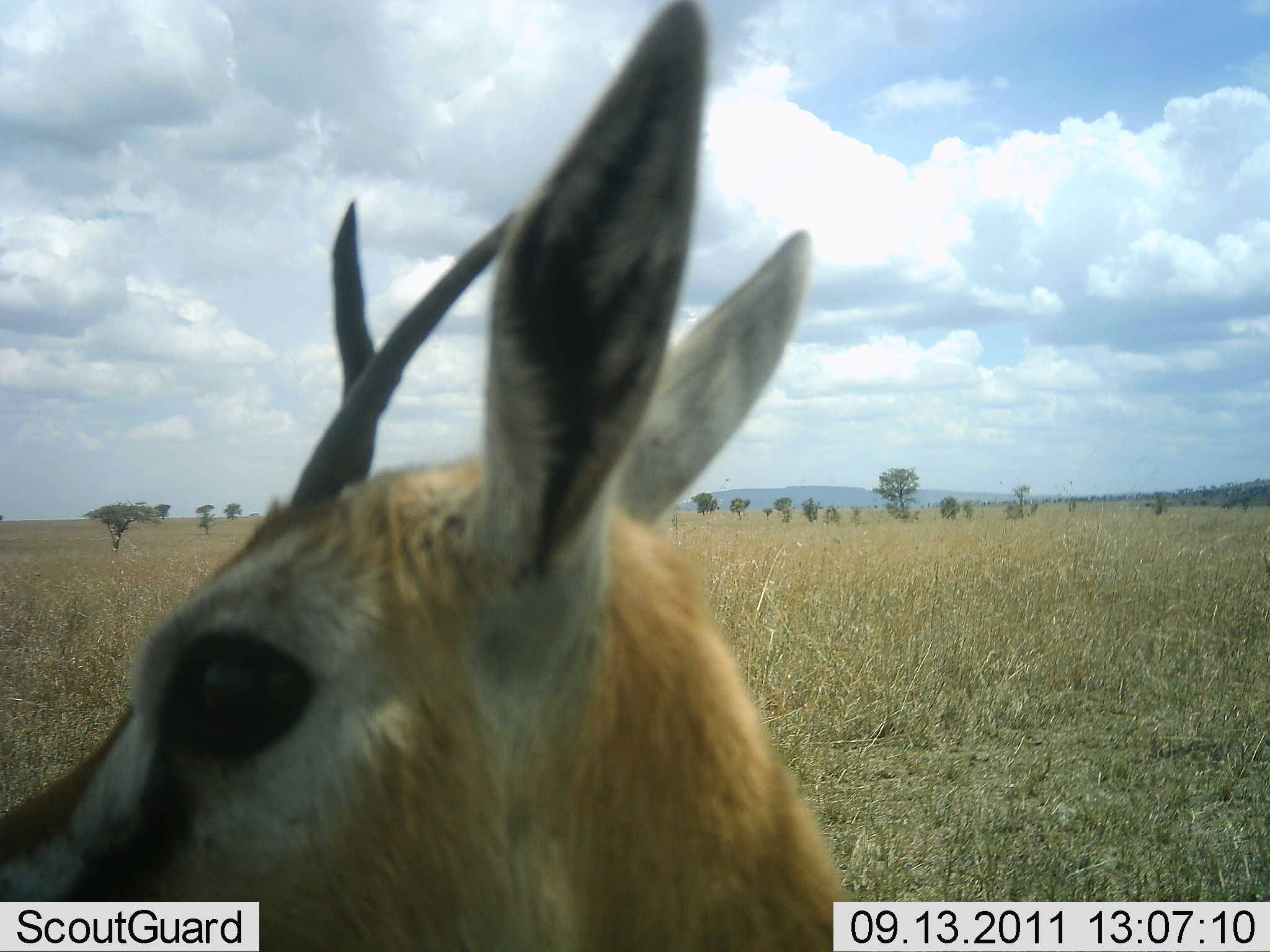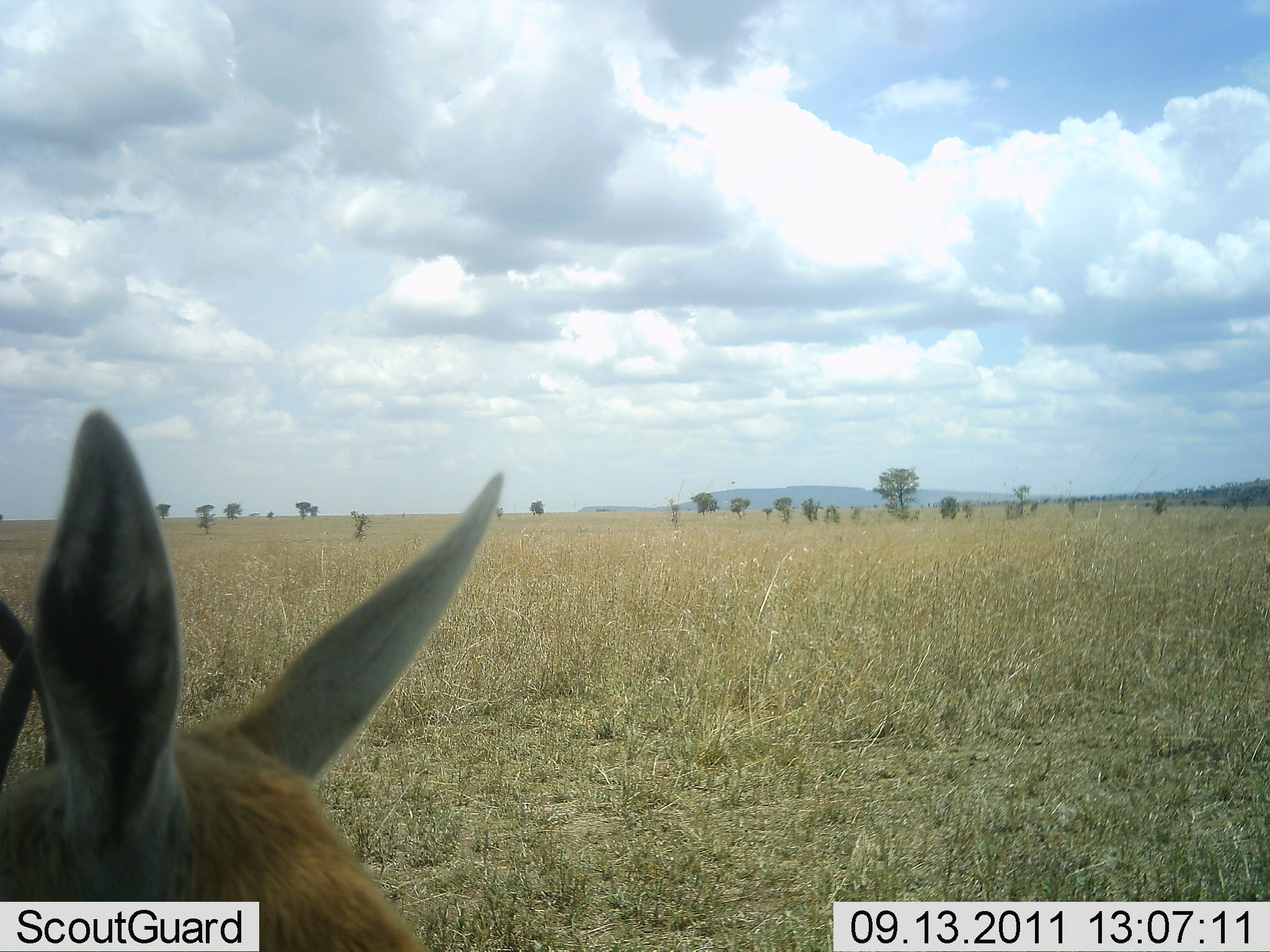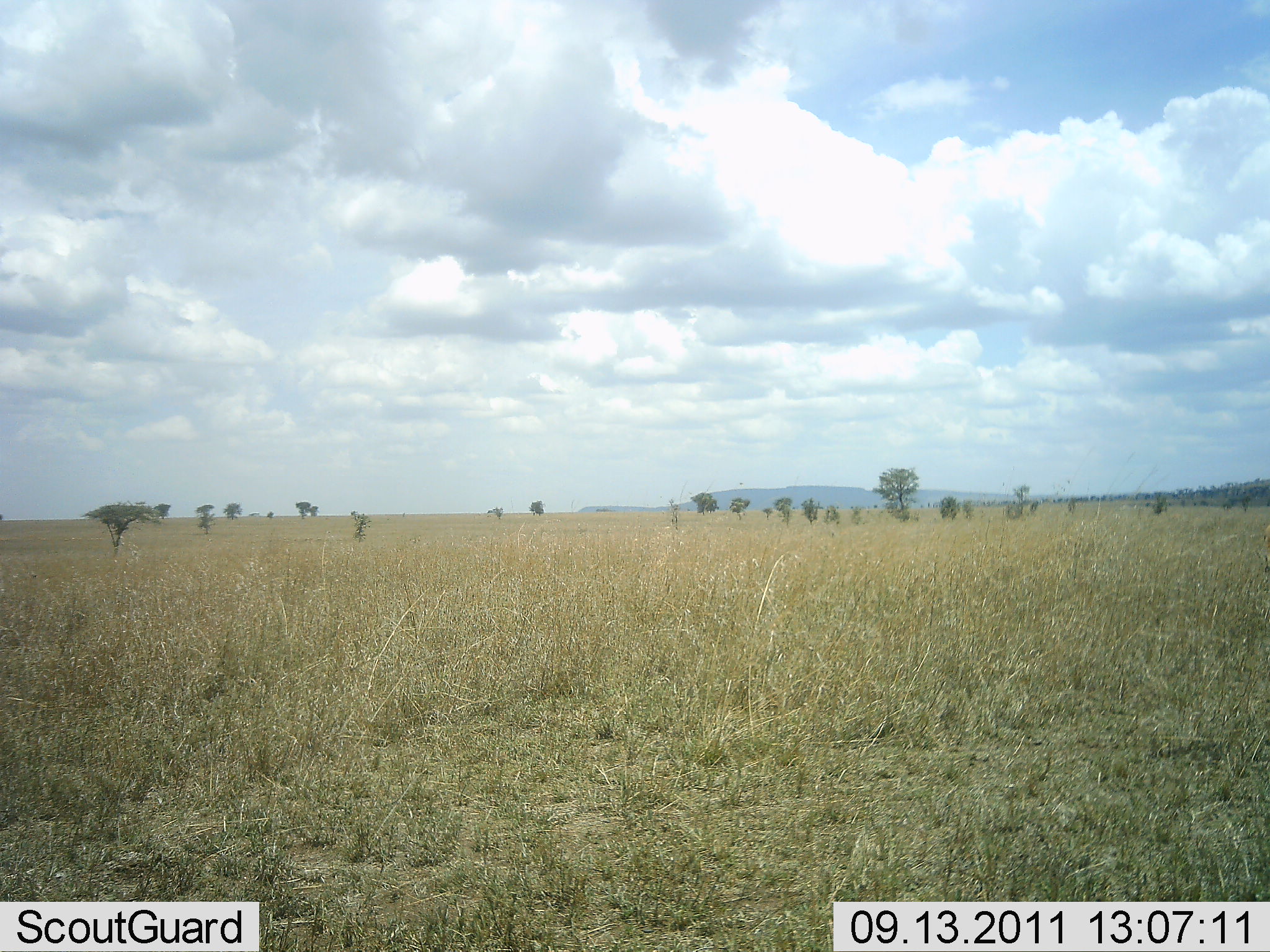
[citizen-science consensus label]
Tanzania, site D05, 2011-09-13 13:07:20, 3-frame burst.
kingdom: Animalia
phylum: Chordata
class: Mammalia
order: Artiodactyla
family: Bovidae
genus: Eudorcas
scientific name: Eudorcas thomsonii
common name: thomson's gazelle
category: gazellethomsons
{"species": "gazellethomsons (thomson's gazelle) (Eudorcas thomsonii)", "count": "1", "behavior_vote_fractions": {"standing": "36%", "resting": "0%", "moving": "64%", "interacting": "7%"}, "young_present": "0%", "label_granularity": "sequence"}